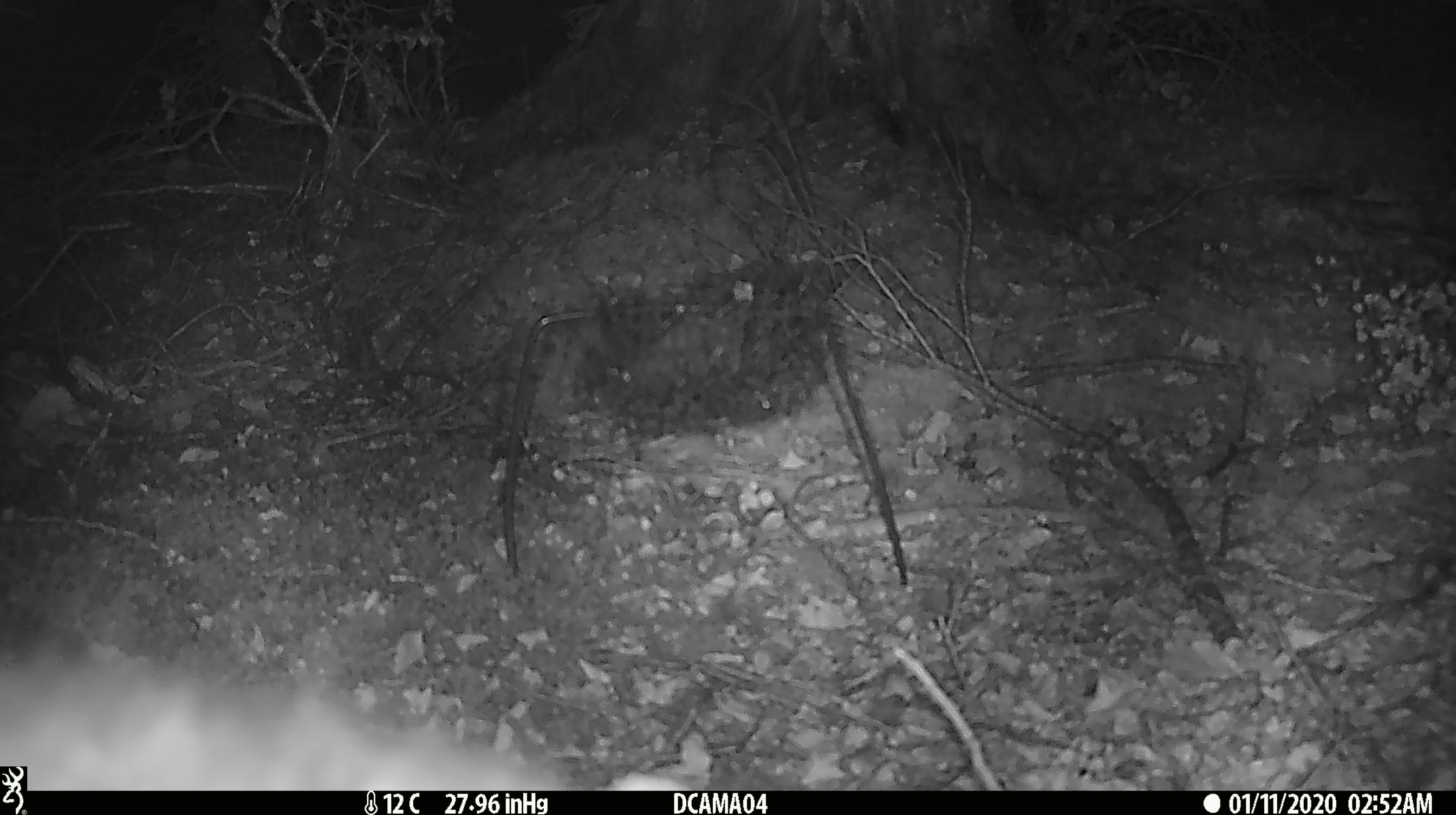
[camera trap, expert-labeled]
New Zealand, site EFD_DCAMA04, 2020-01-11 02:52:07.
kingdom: Animalia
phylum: Chordata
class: Mammalia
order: Diprotodontia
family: Phalangeridae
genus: Trichosurus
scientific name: Trichosurus vulpecula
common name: common brushtail possum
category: possum